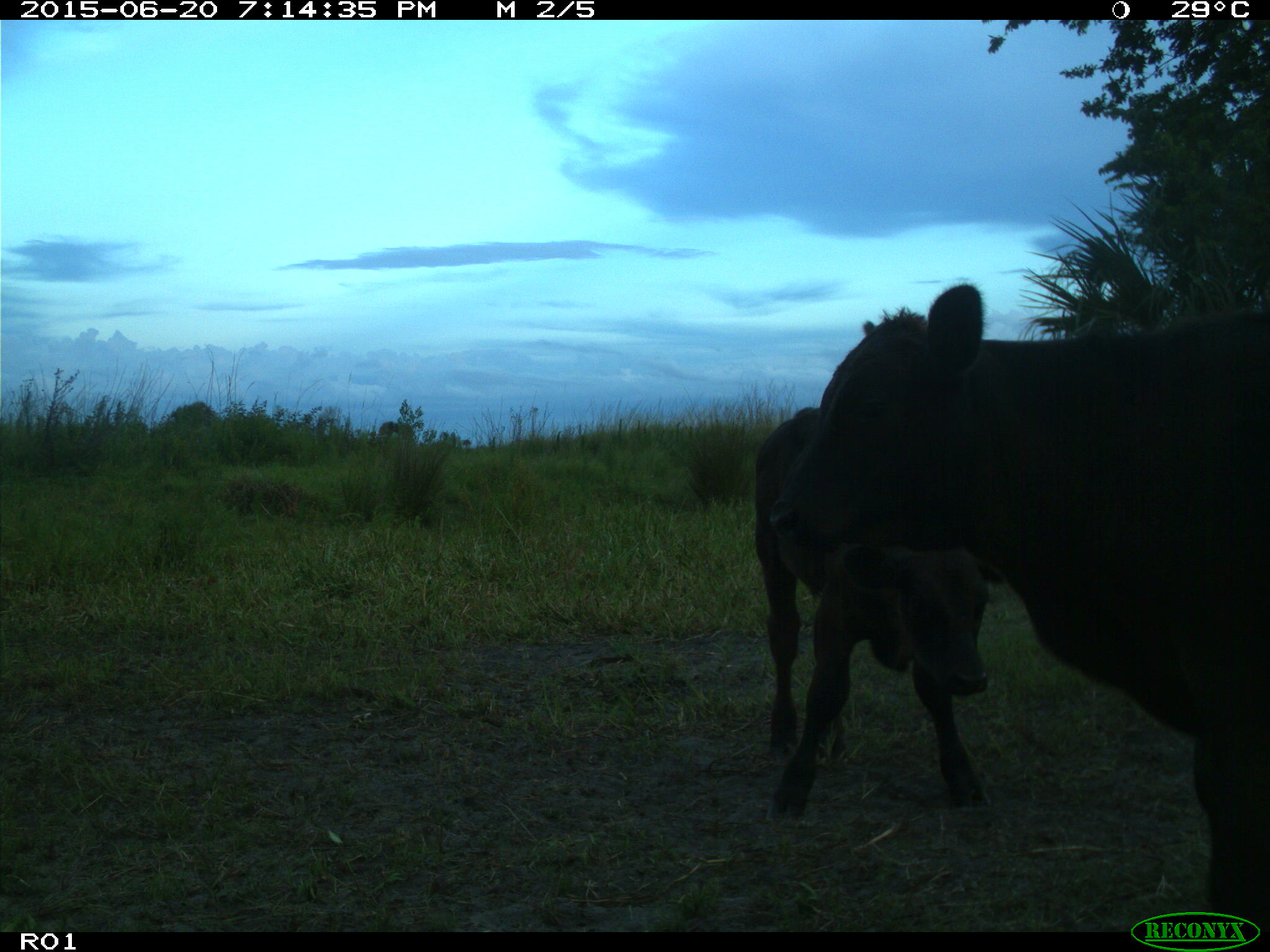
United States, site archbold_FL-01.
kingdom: Animalia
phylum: Chordata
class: Mammalia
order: Artiodactyla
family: Bovidae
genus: Bos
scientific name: Bos taurus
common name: domestic cow